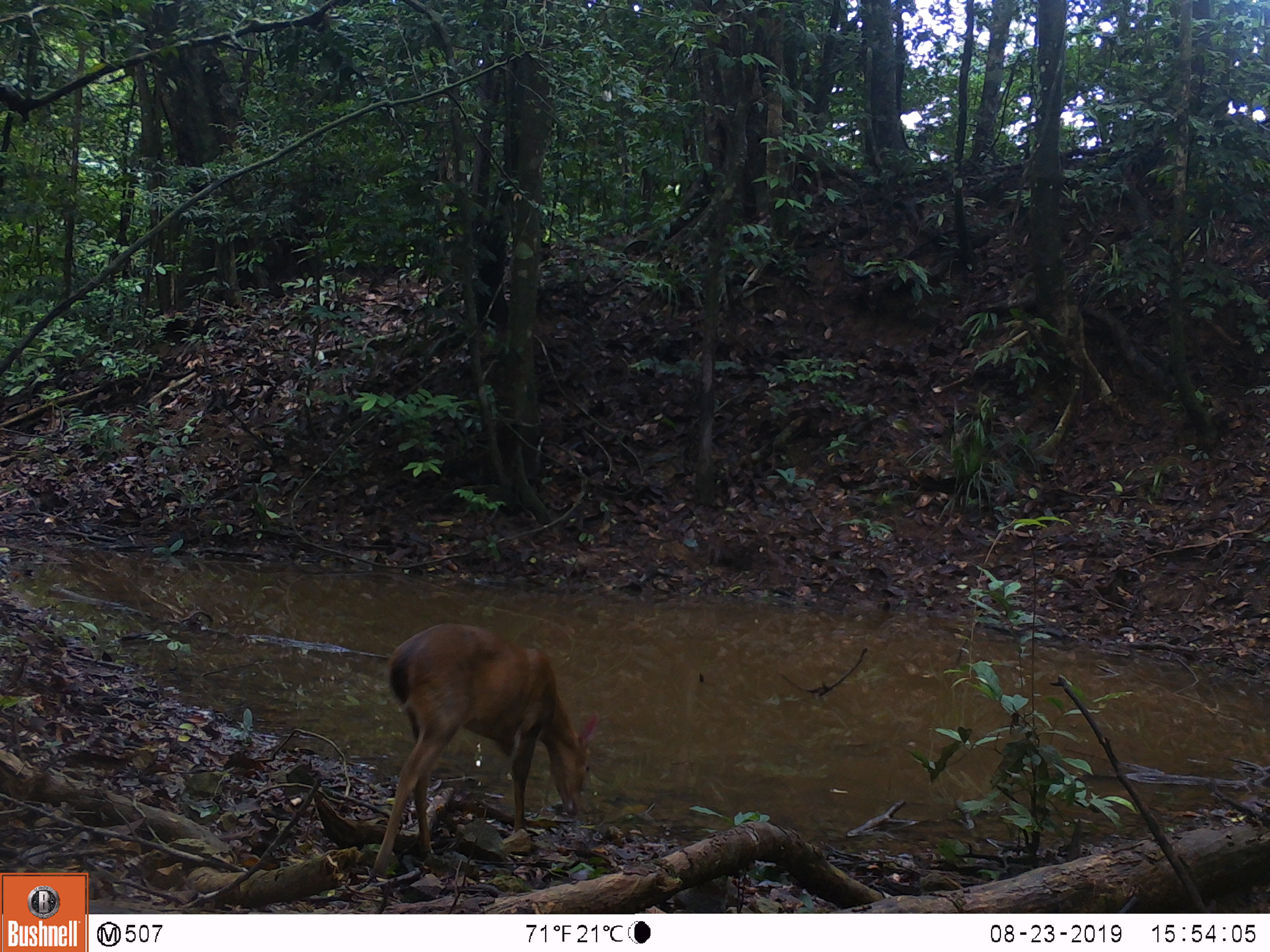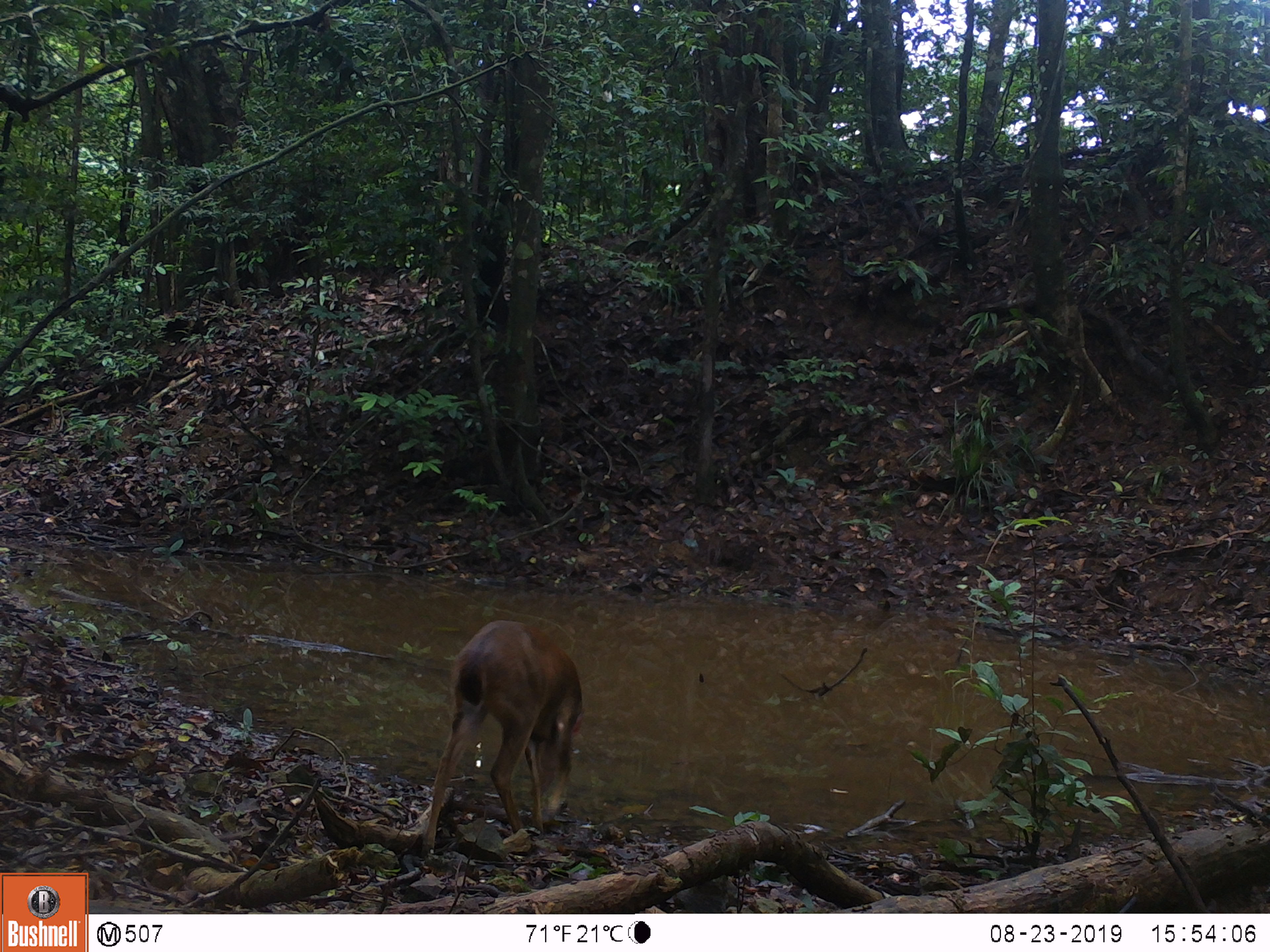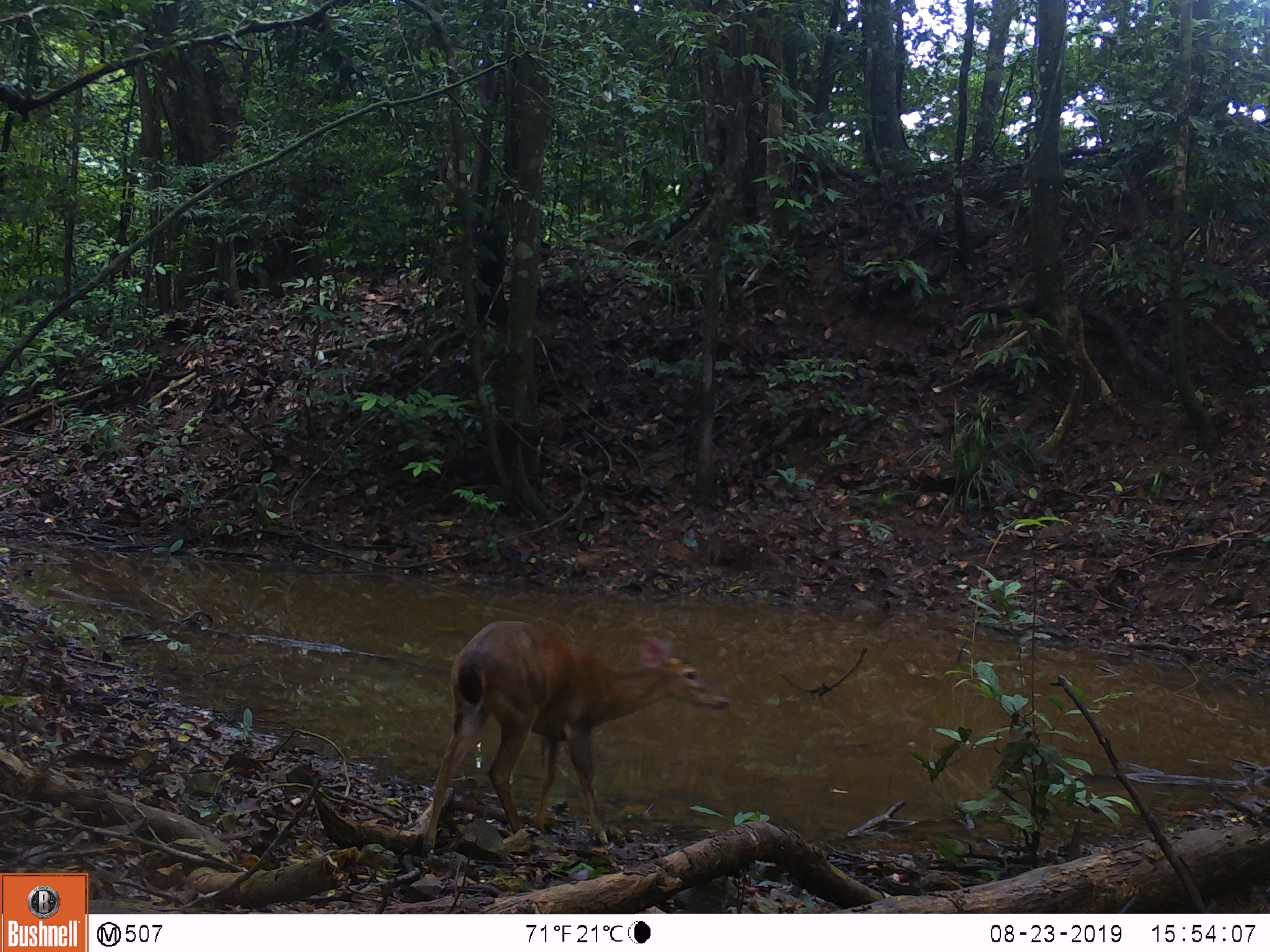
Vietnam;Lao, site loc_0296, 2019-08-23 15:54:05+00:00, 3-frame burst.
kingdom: Animalia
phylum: Chordata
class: Mammalia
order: Artiodactyla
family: Cervidae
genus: Muntiacus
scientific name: Muntiacus vuquangensis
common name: large-antlered muntjac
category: large antlered muntjac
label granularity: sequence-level